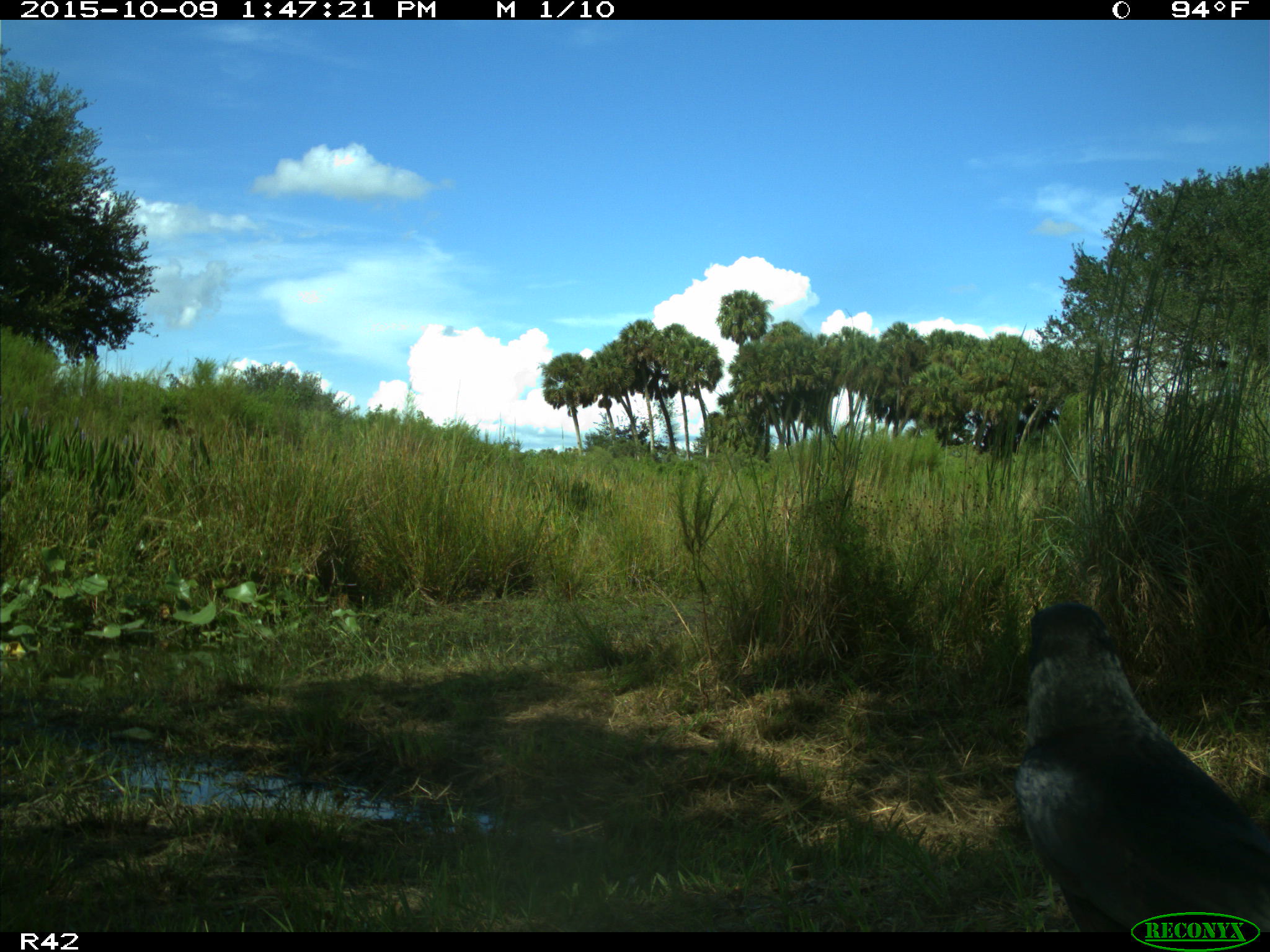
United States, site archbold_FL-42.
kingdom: Animalia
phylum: Chordata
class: Aves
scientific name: Aves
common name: birds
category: unidentified bird